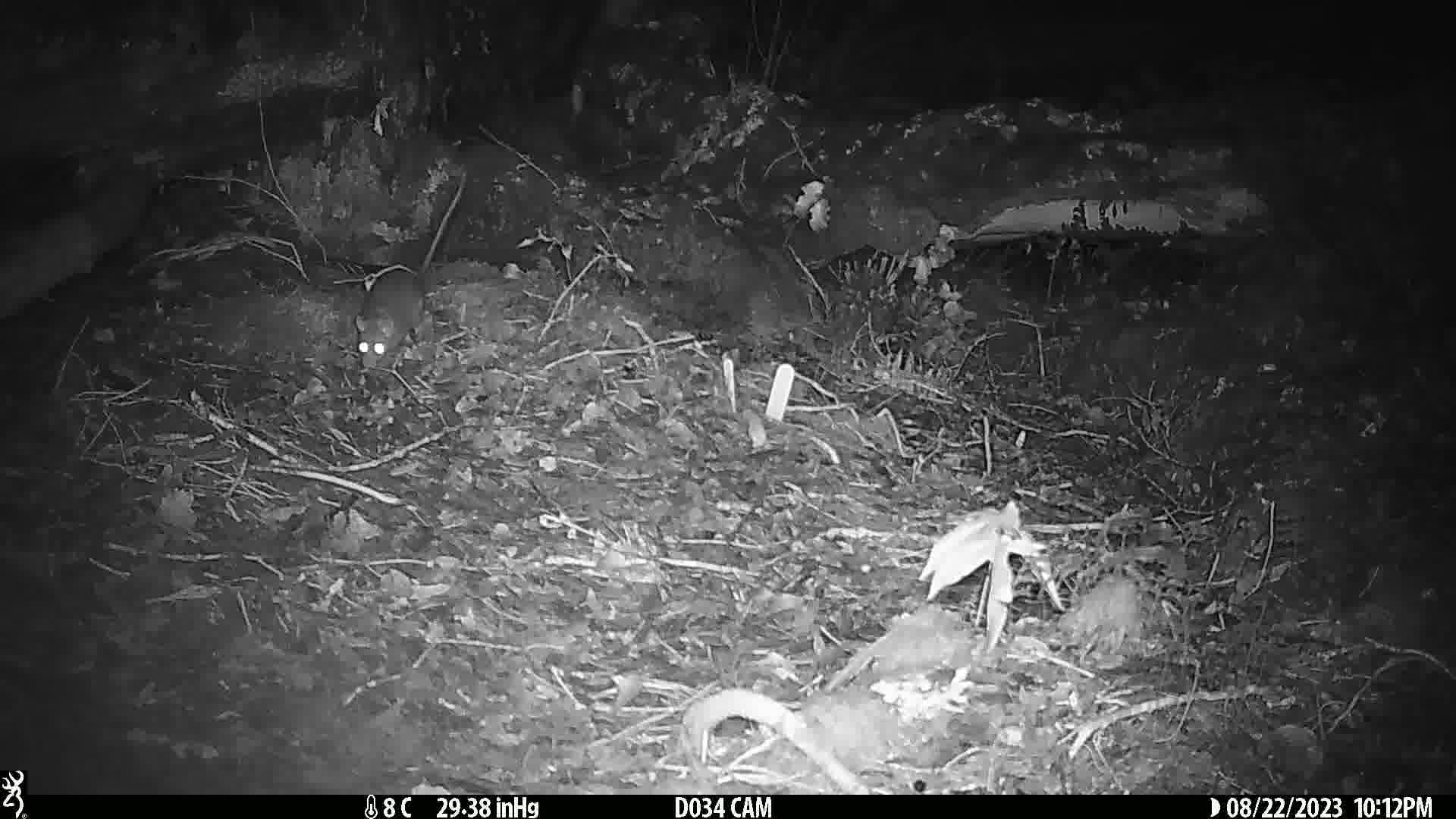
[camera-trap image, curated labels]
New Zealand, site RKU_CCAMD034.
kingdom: Animalia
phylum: Chordata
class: Mammalia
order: Rodentia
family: Muridae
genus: Rattus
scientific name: Rattus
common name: rat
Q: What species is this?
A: Rat (Rattus).